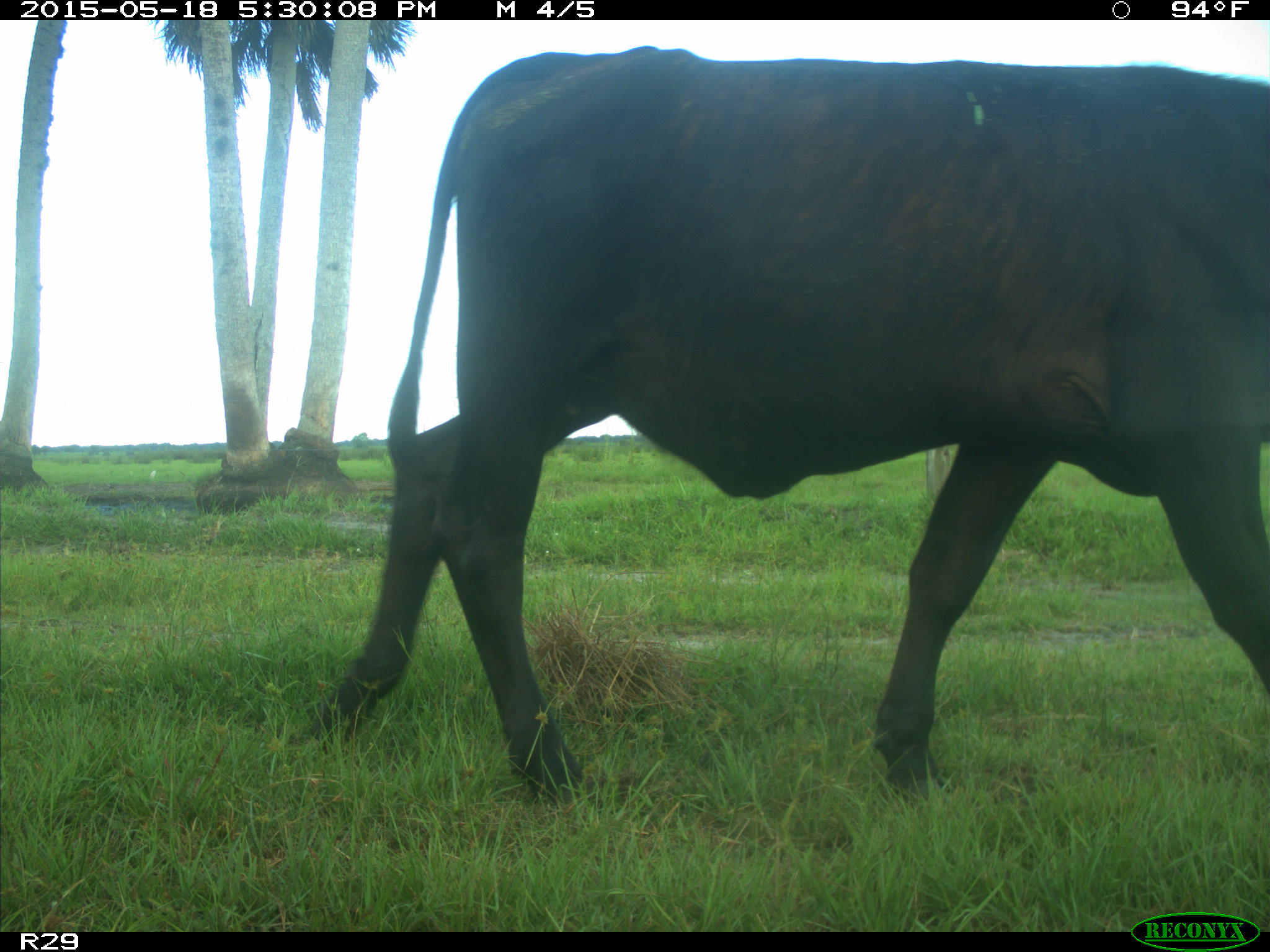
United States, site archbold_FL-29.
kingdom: Animalia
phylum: Chordata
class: Mammalia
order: Artiodactyla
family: Bovidae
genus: Bos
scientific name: Bos taurus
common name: domestic cow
Bos taurus (domestic cow).